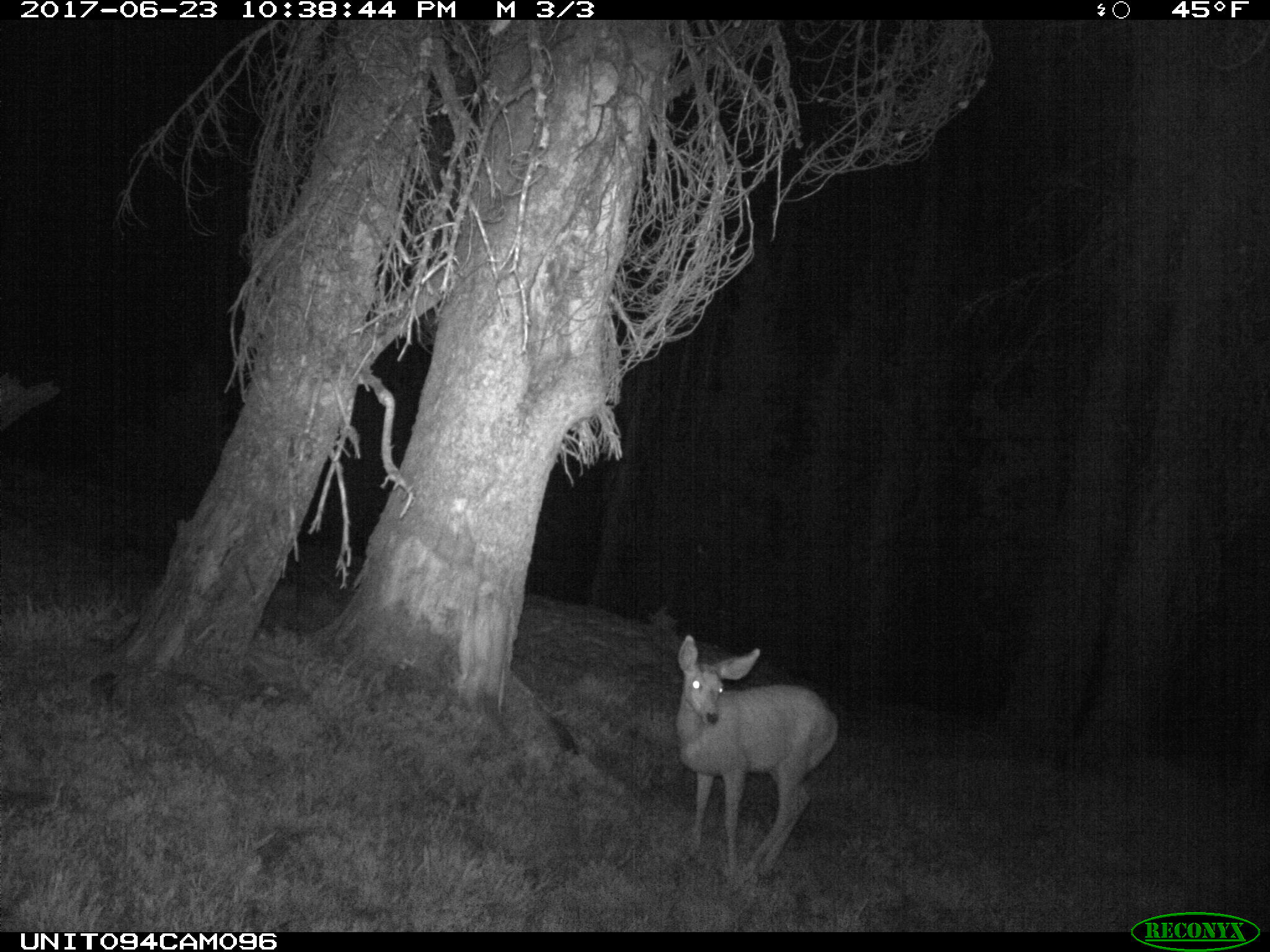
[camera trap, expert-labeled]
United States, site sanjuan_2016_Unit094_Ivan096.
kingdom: Animalia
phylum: Chordata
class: Mammalia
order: Artiodactyla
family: Cervidae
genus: Odocoileus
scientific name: Odocoileus hemionus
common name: mule deer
Odocoileus hemionus (mule deer).